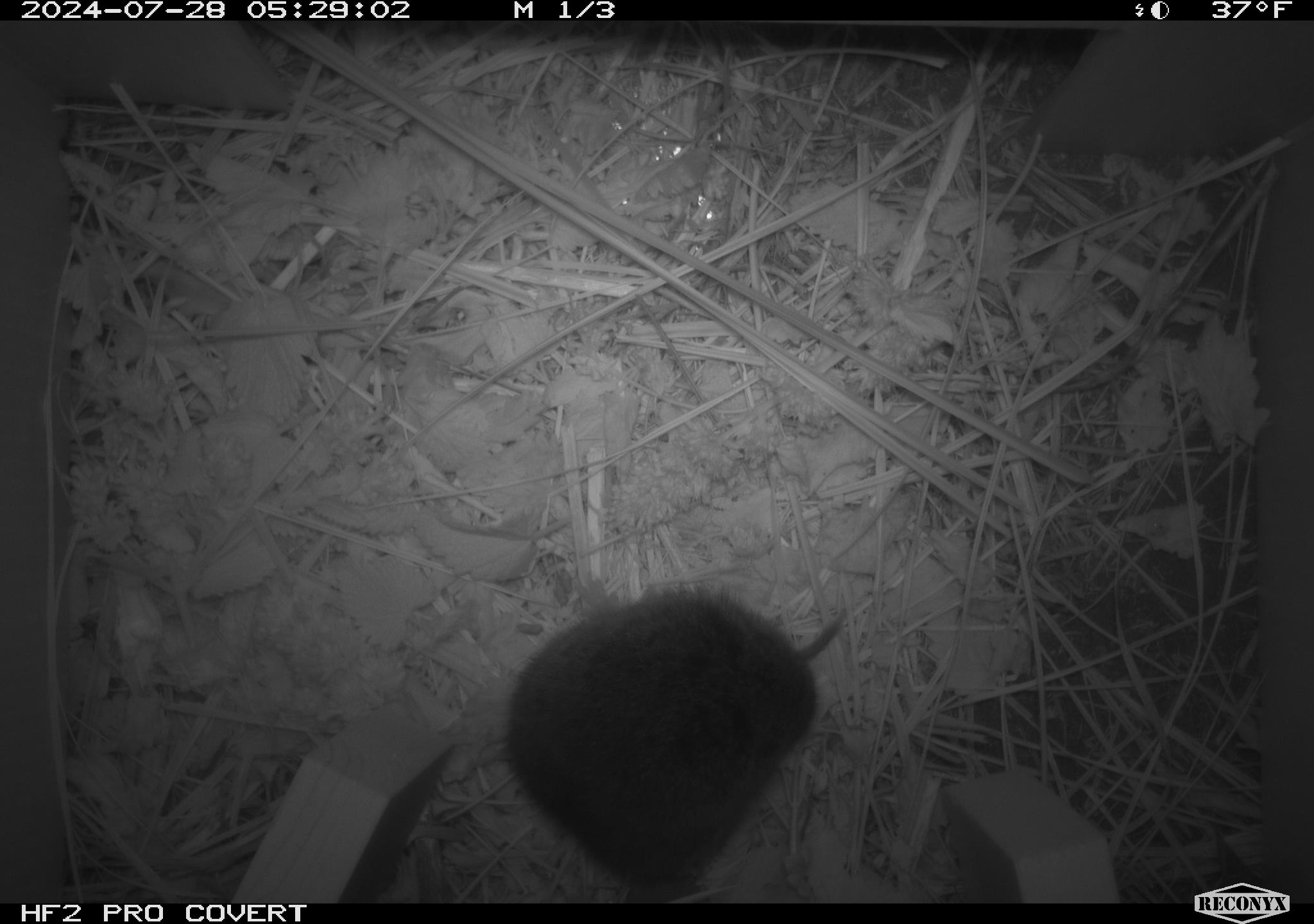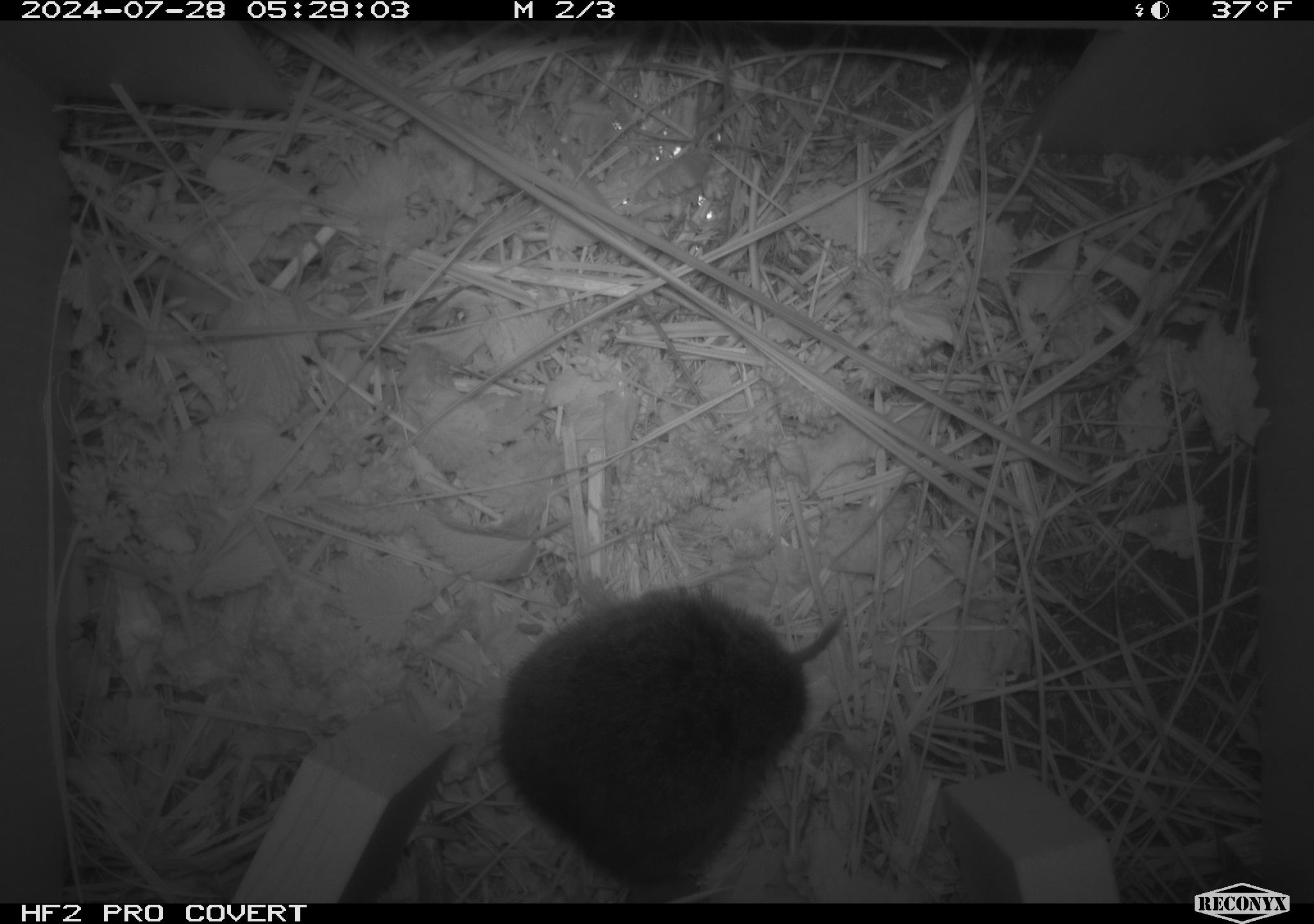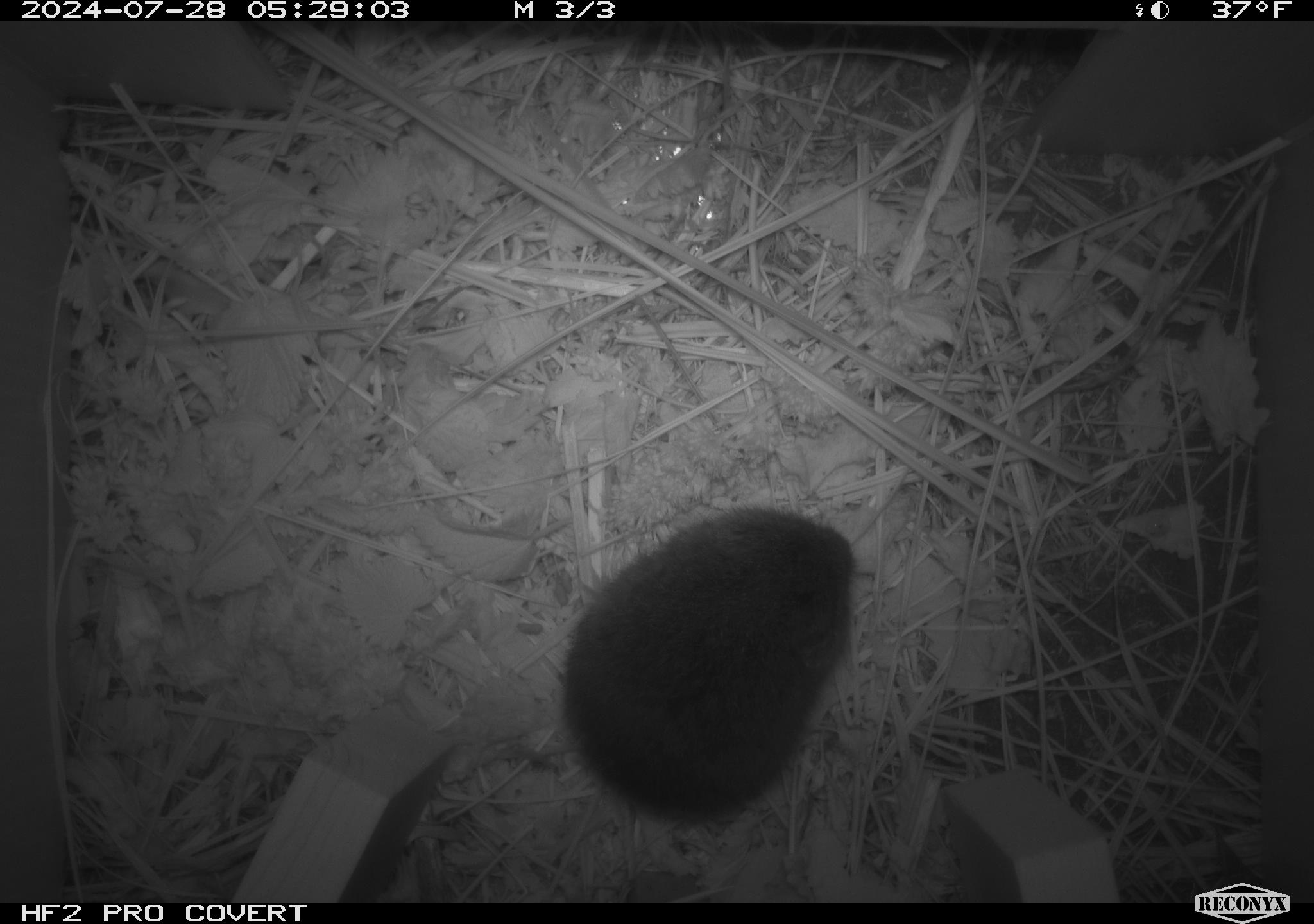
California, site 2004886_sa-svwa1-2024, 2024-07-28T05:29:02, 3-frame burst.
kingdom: Animalia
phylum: Chordata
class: Mammalia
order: Rodentia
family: Cricetidae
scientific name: Arvicolinae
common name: voles, lemmings, and muskrats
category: arvicolinae subfamily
Arvicolinae subfamily (voles, lemmings, and muskrats) (Arvicolinae).